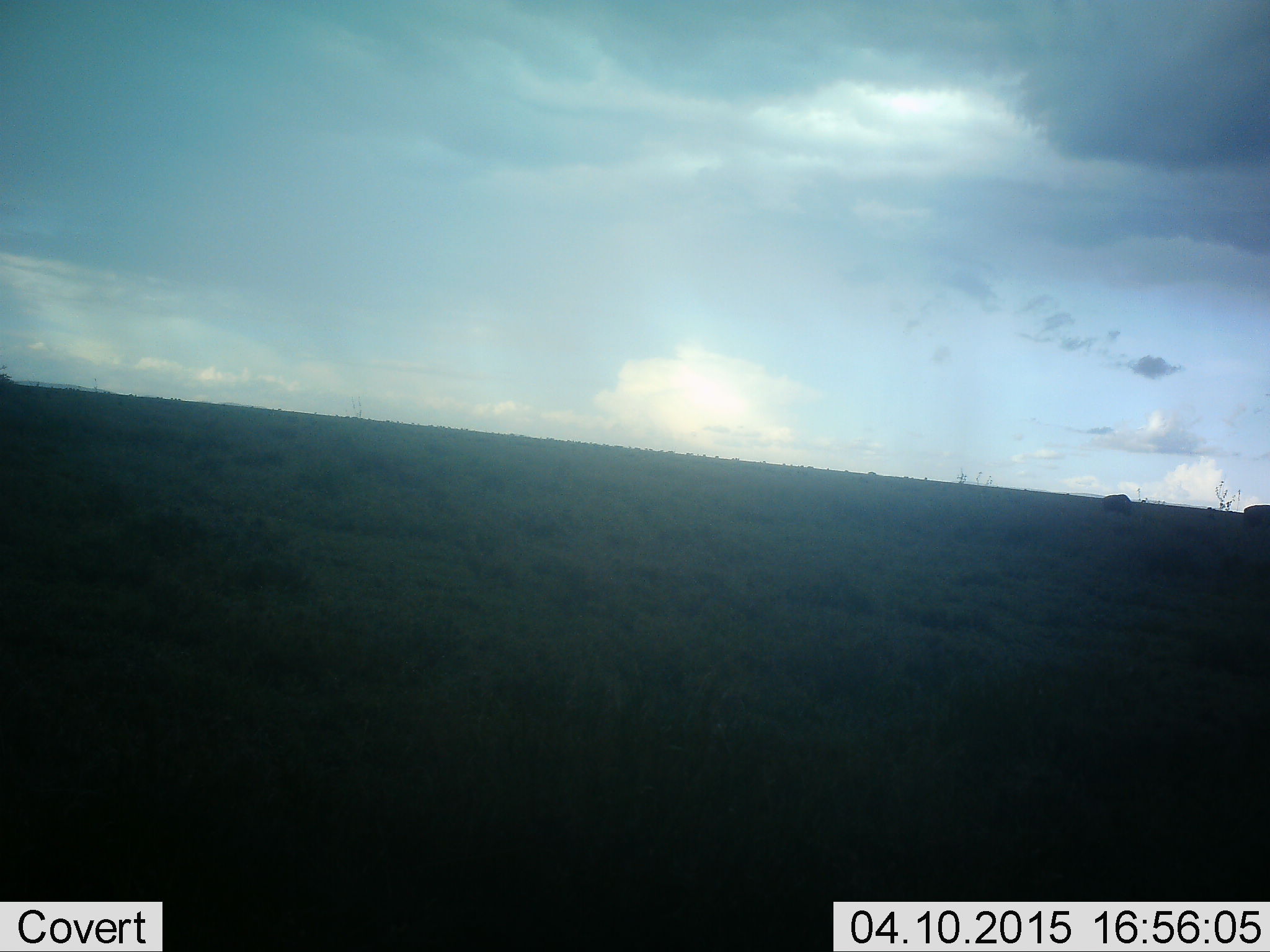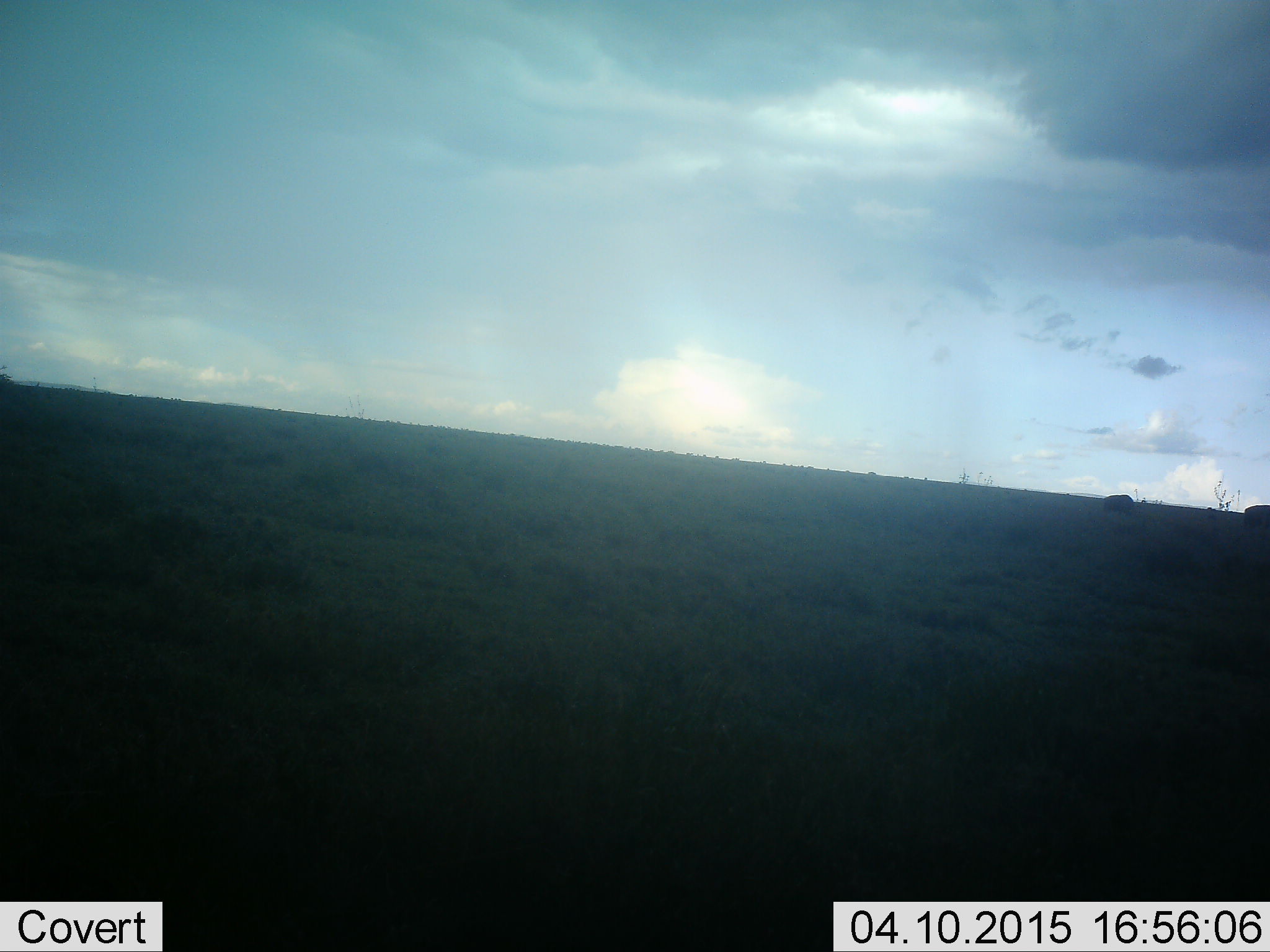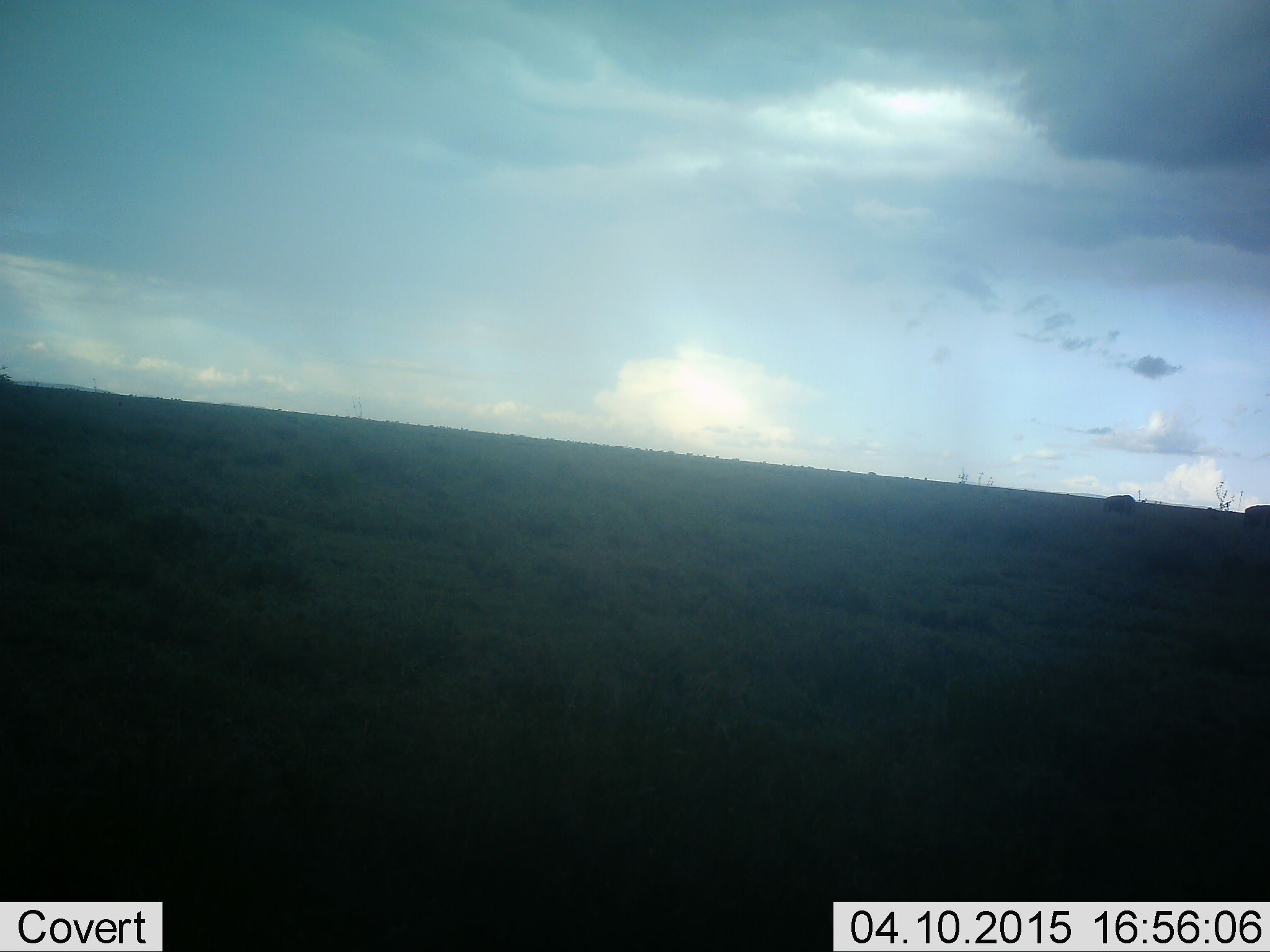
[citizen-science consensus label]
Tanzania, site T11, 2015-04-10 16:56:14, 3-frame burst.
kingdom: Animalia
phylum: Chordata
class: Mammalia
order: Artiodactyla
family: Bovidae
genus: Connochaetes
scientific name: Connochaetes taurinus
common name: blue wildebeest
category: wildebeest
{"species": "wildebeest (blue wildebeest) (Connochaetes taurinus)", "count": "2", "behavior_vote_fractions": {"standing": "40%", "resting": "0%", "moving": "20%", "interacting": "0%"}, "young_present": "0%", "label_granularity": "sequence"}